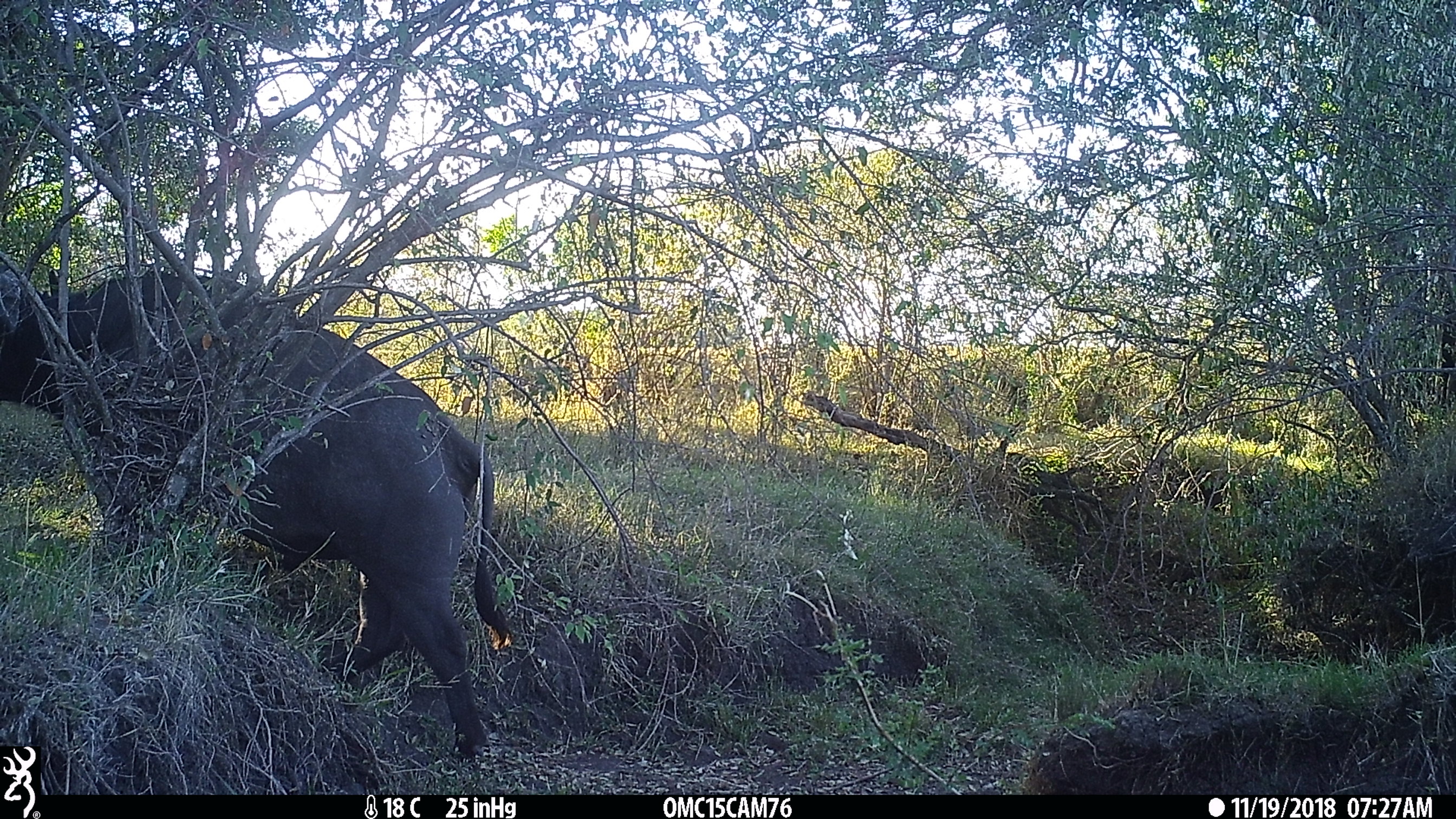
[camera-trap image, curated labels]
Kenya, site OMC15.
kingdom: Animalia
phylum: Chordata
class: Mammalia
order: Artiodactyla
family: Bovidae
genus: Syncerus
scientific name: Syncerus caffer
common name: buffalo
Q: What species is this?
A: Buffalo (Syncerus caffer).